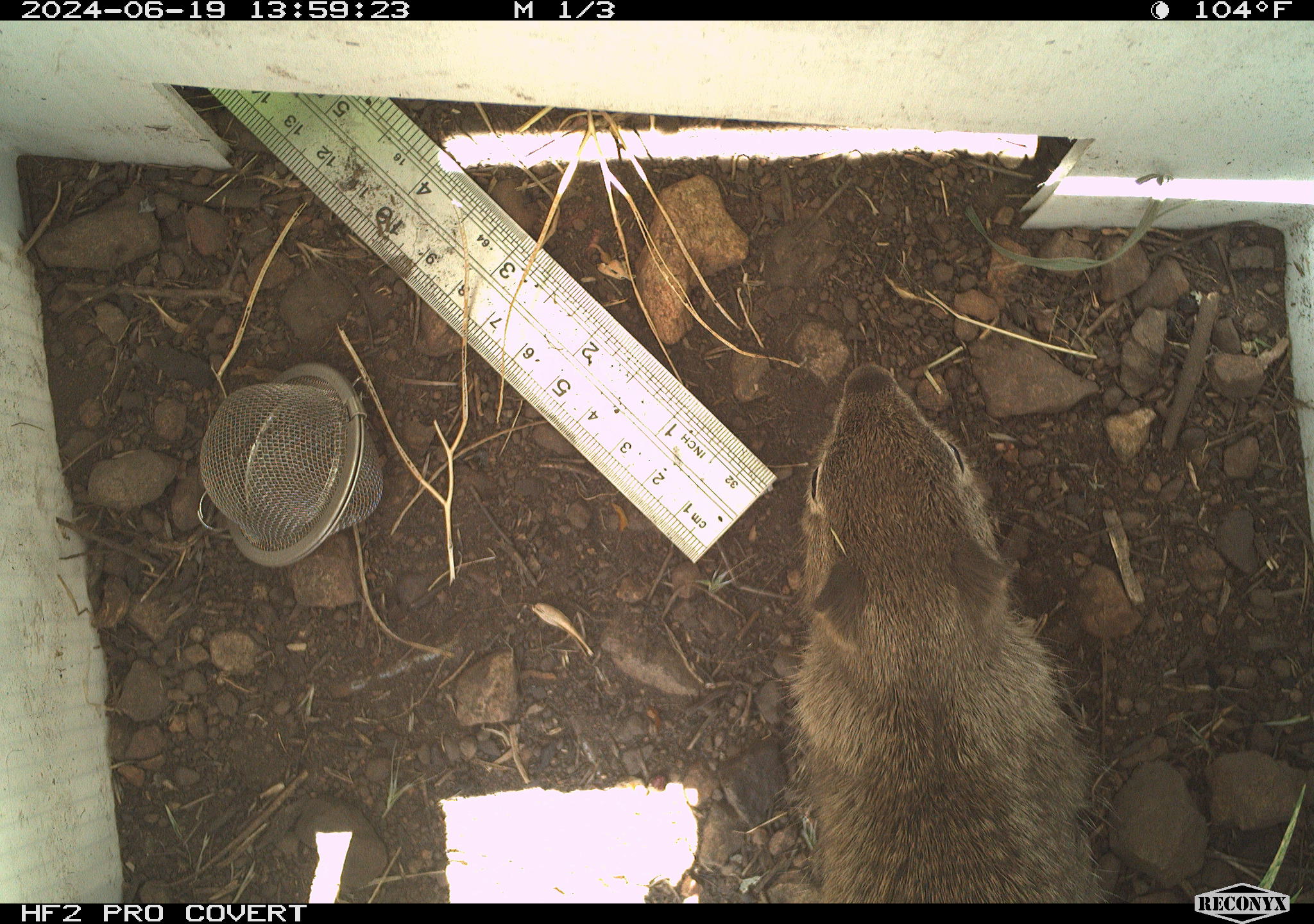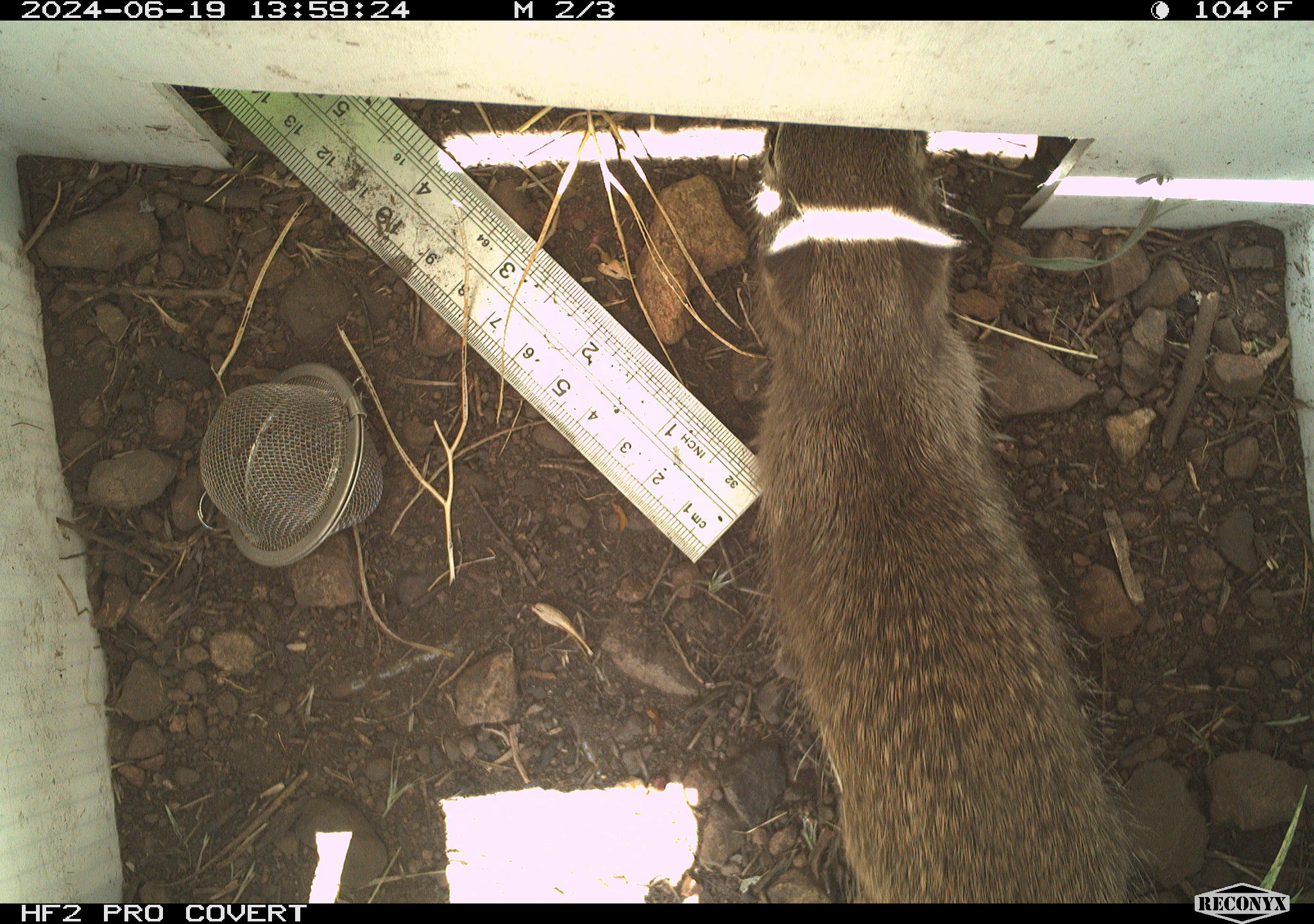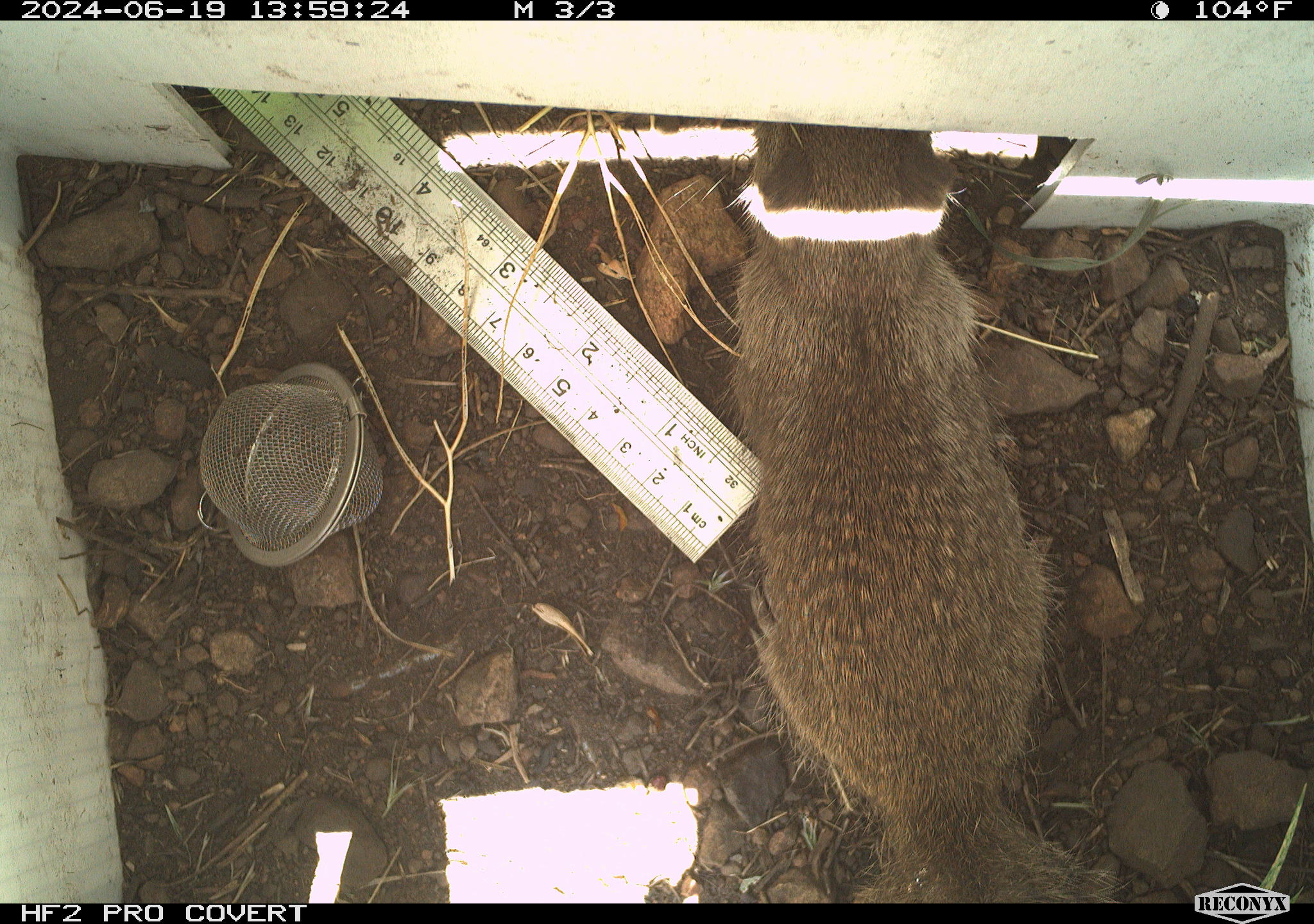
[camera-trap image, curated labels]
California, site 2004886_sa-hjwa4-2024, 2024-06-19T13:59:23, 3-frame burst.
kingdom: Animalia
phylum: Chordata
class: Mammalia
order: Rodentia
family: Sciuridae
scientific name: Sciuridae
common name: squirrels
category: sciuridae family